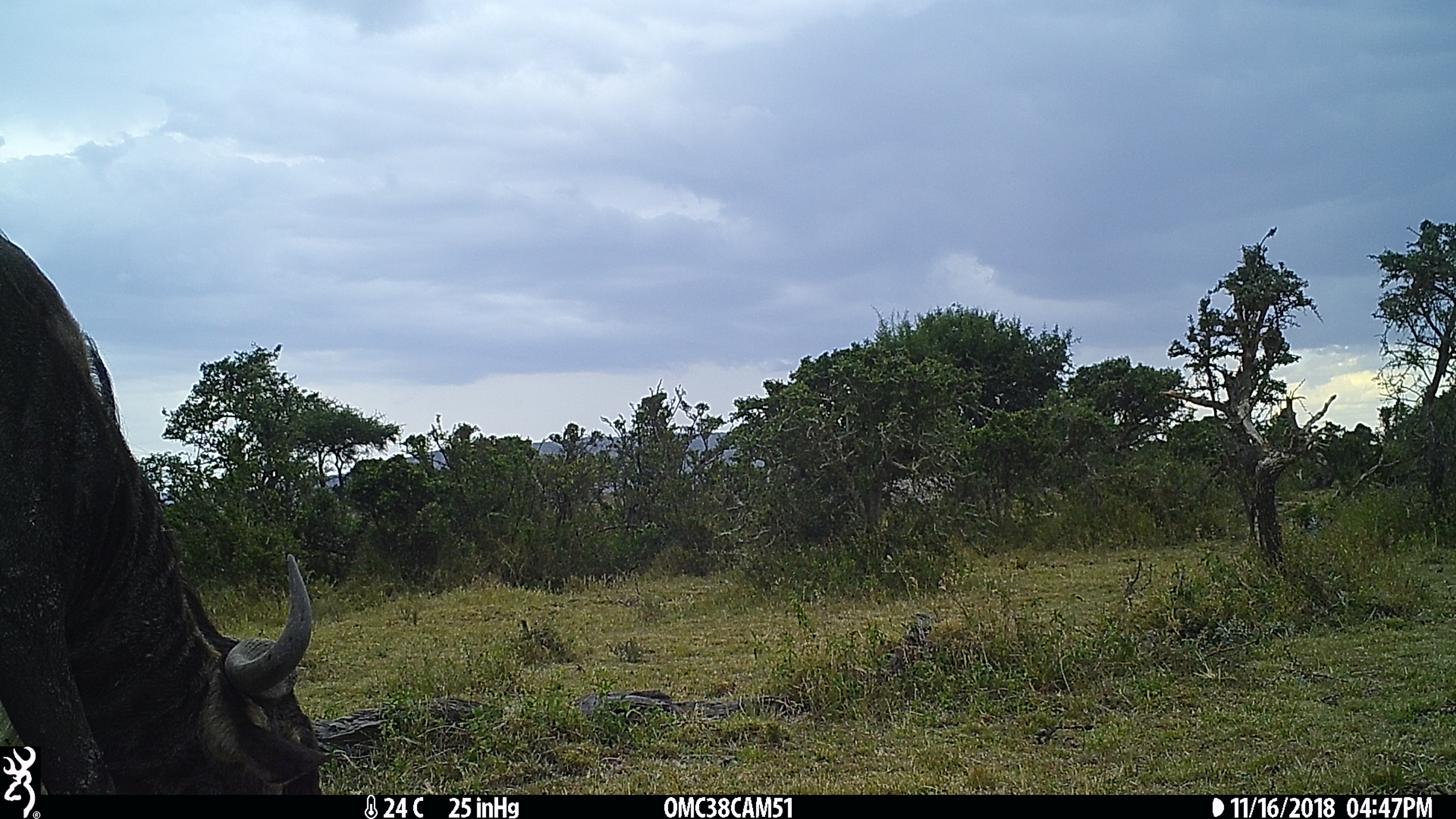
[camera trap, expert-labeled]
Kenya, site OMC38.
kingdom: Animalia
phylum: Chordata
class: Mammalia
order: Artiodactyla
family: Bovidae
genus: Connochaetes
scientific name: Connochaetes taurinus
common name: blue wildebeest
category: wildebeest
Wildebeest (blue wildebeest) (Connochaetes taurinus).